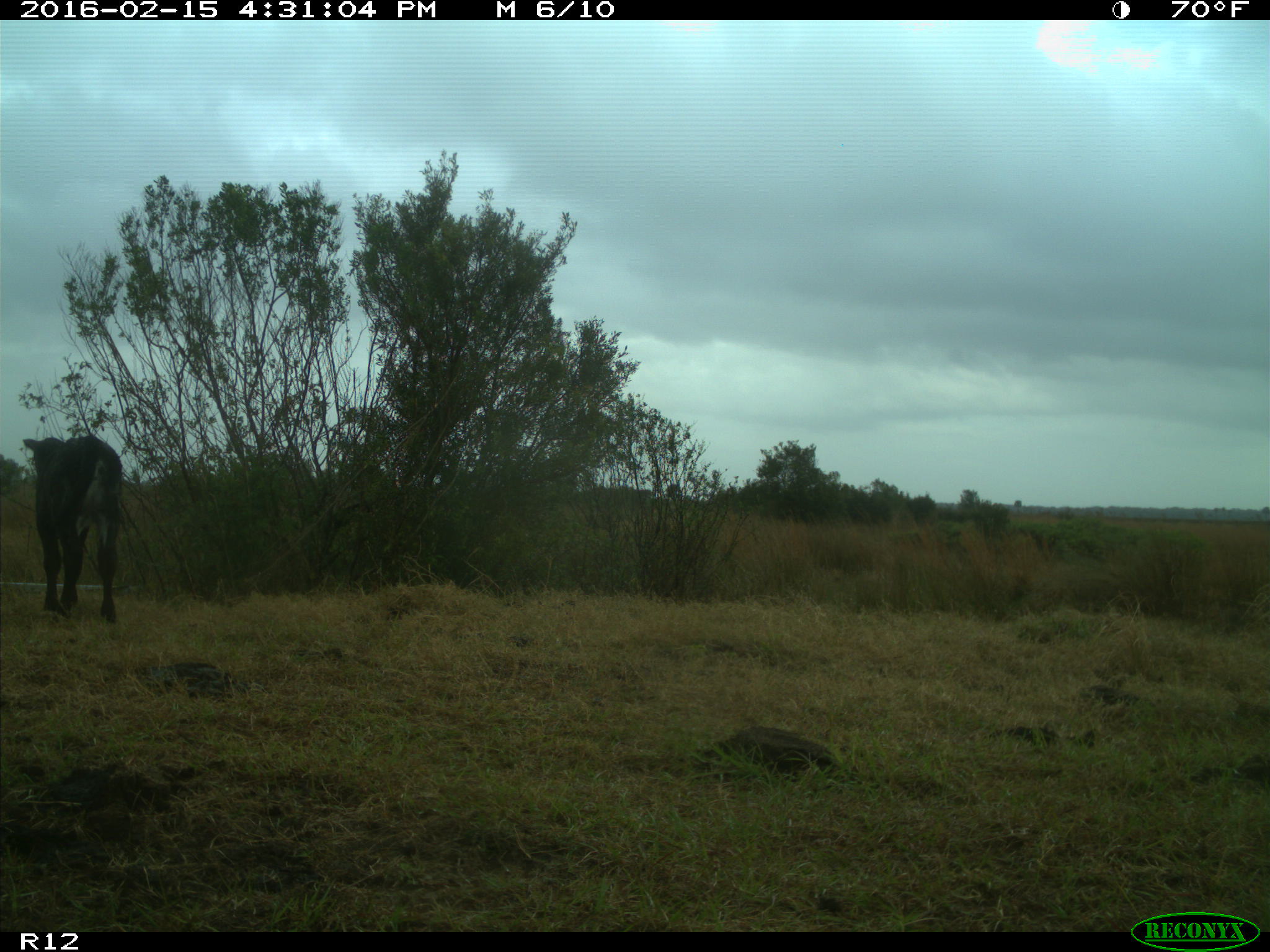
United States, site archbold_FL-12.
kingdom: Animalia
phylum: Chordata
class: Mammalia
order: Artiodactyla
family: Bovidae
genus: Bos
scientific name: Bos taurus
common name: domestic cow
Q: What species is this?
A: Bos taurus (domestic cow).